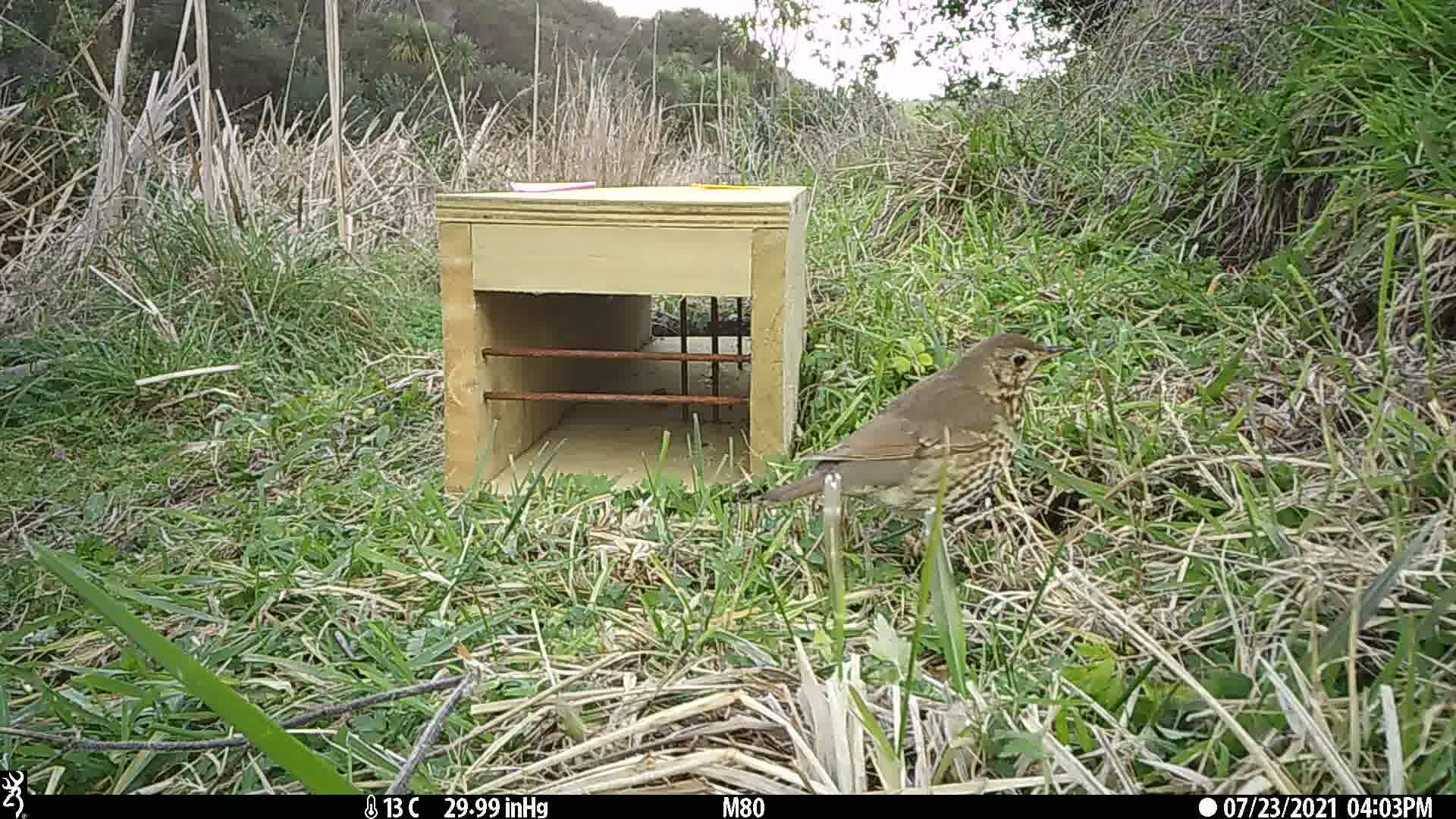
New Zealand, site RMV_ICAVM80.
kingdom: Animalia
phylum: Chordata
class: Aves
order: Passeriformes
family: Turdidae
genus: Turdus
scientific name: Turdus philomelos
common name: song thrush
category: thrush